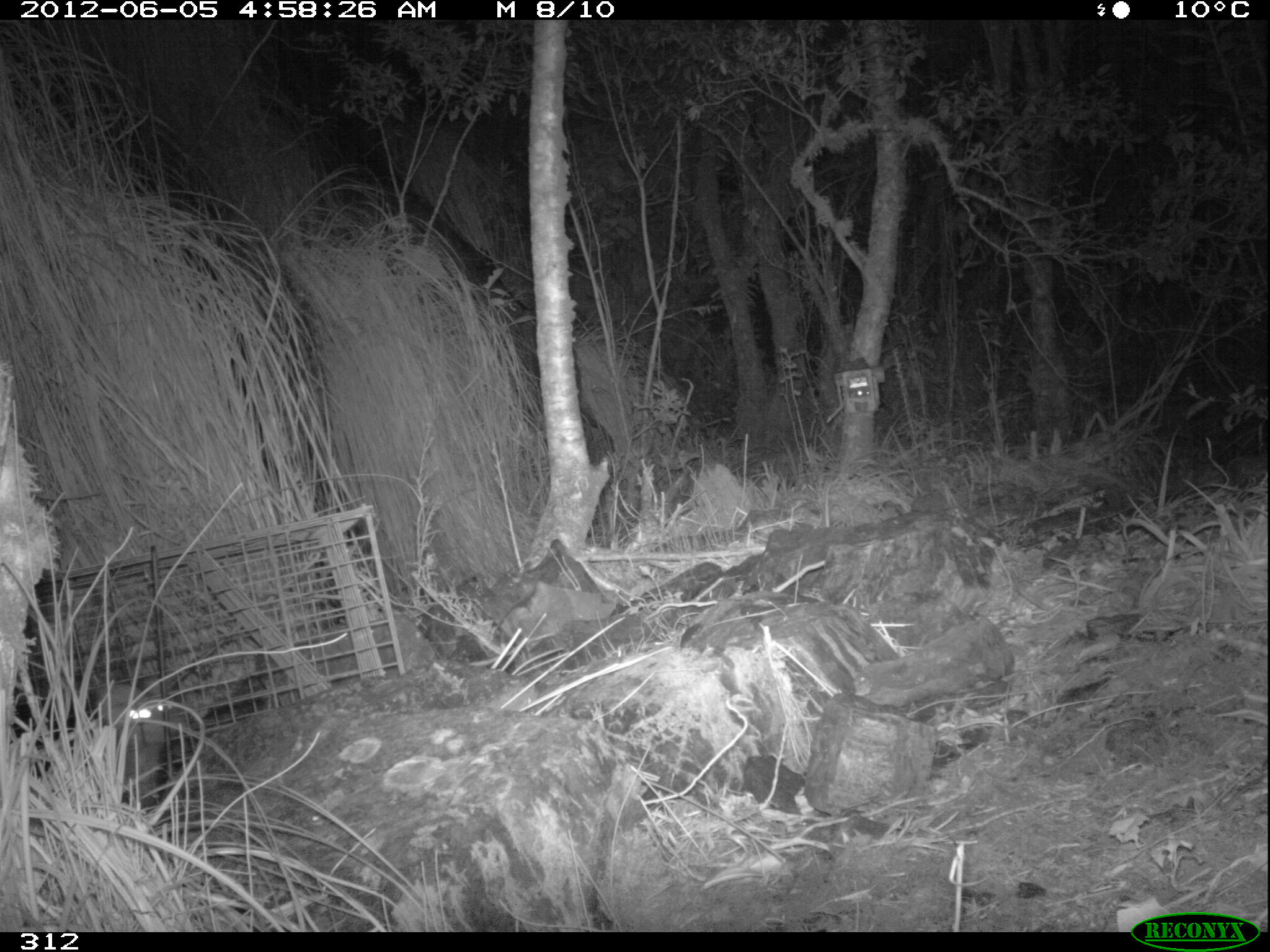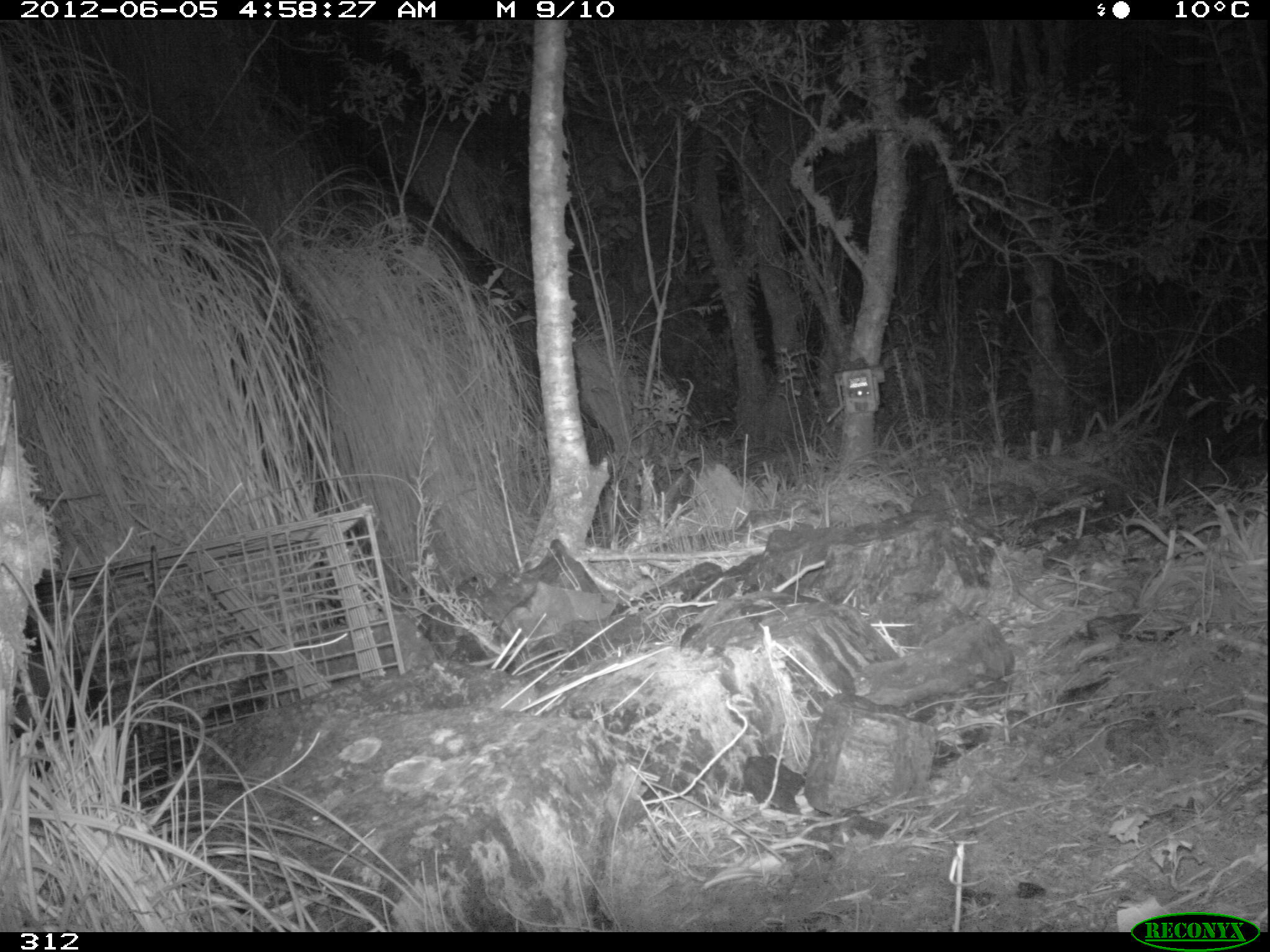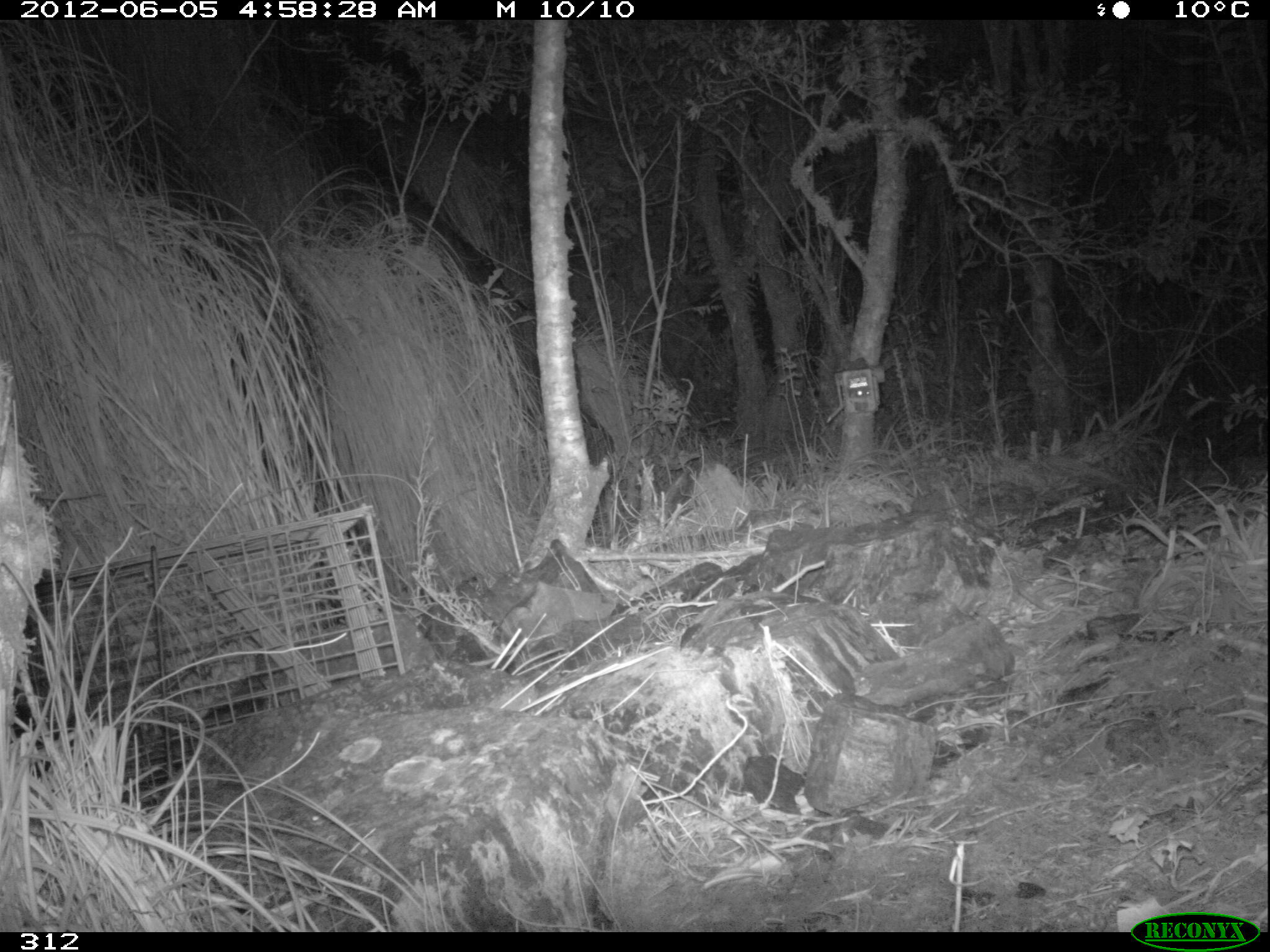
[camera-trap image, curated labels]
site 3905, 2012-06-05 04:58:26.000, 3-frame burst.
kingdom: Animalia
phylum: Chordata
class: Mammalia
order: Didelphimorphia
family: Didelphidae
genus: Didelphis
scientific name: Didelphis pernigra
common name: andean white-eared opossum